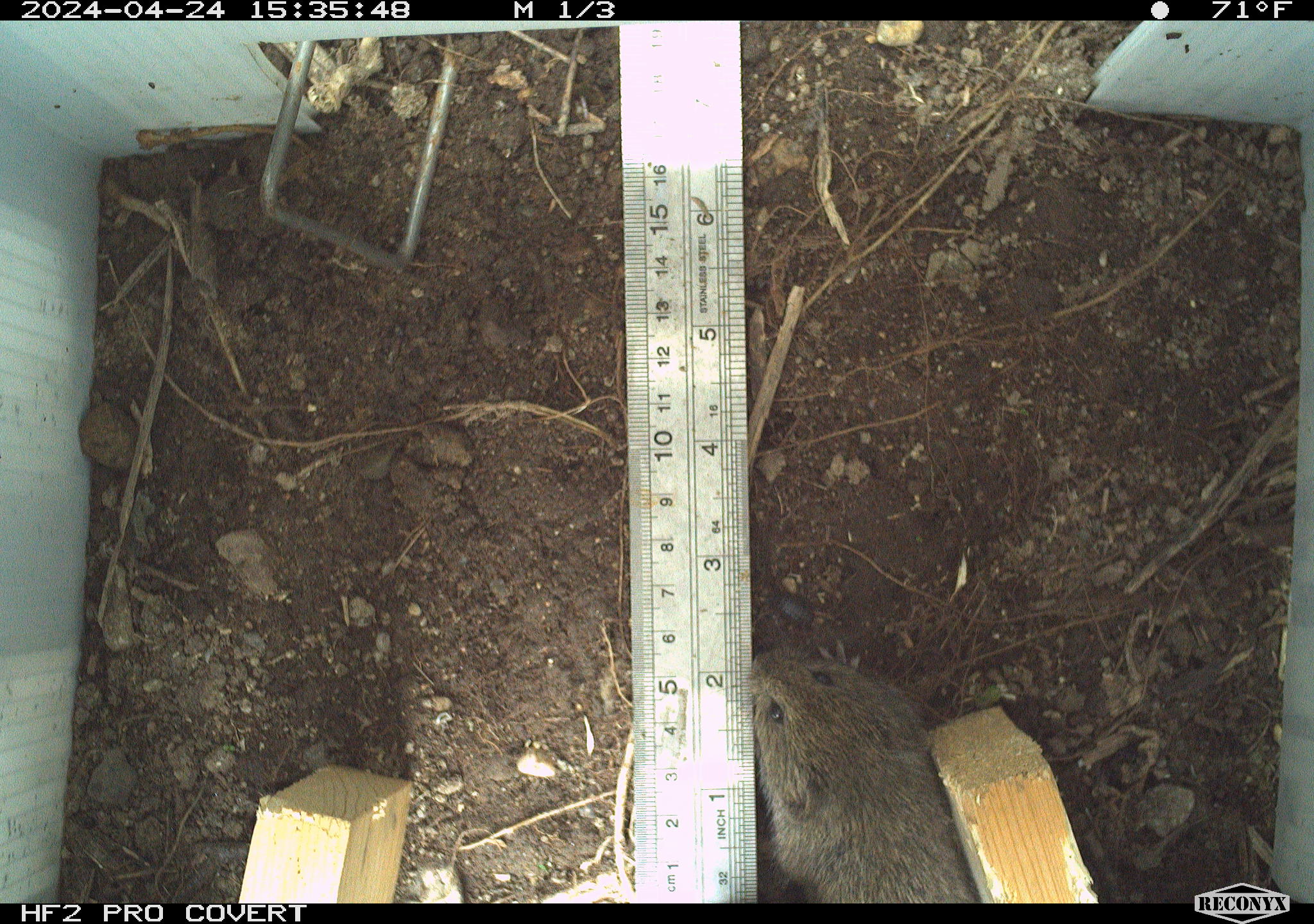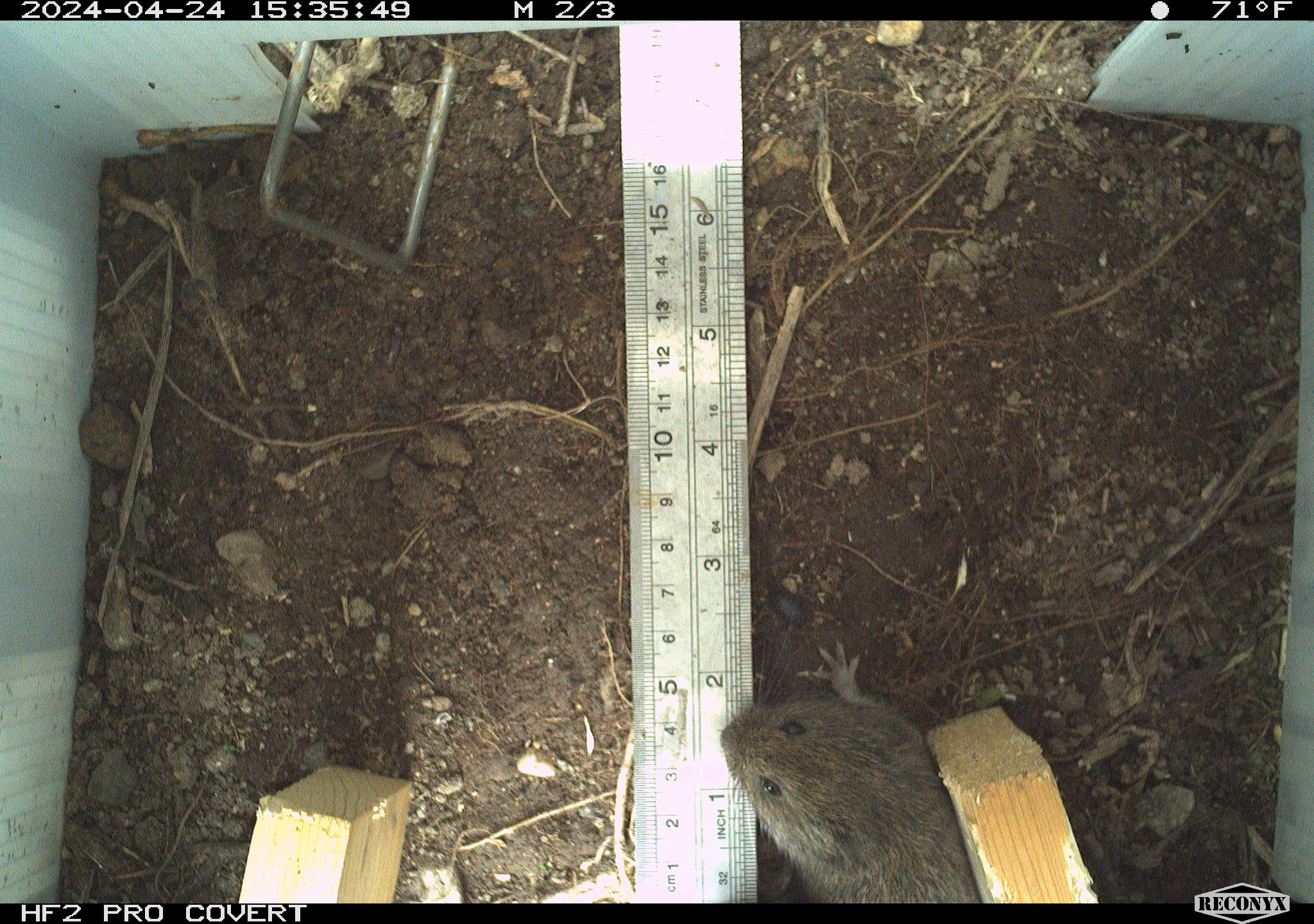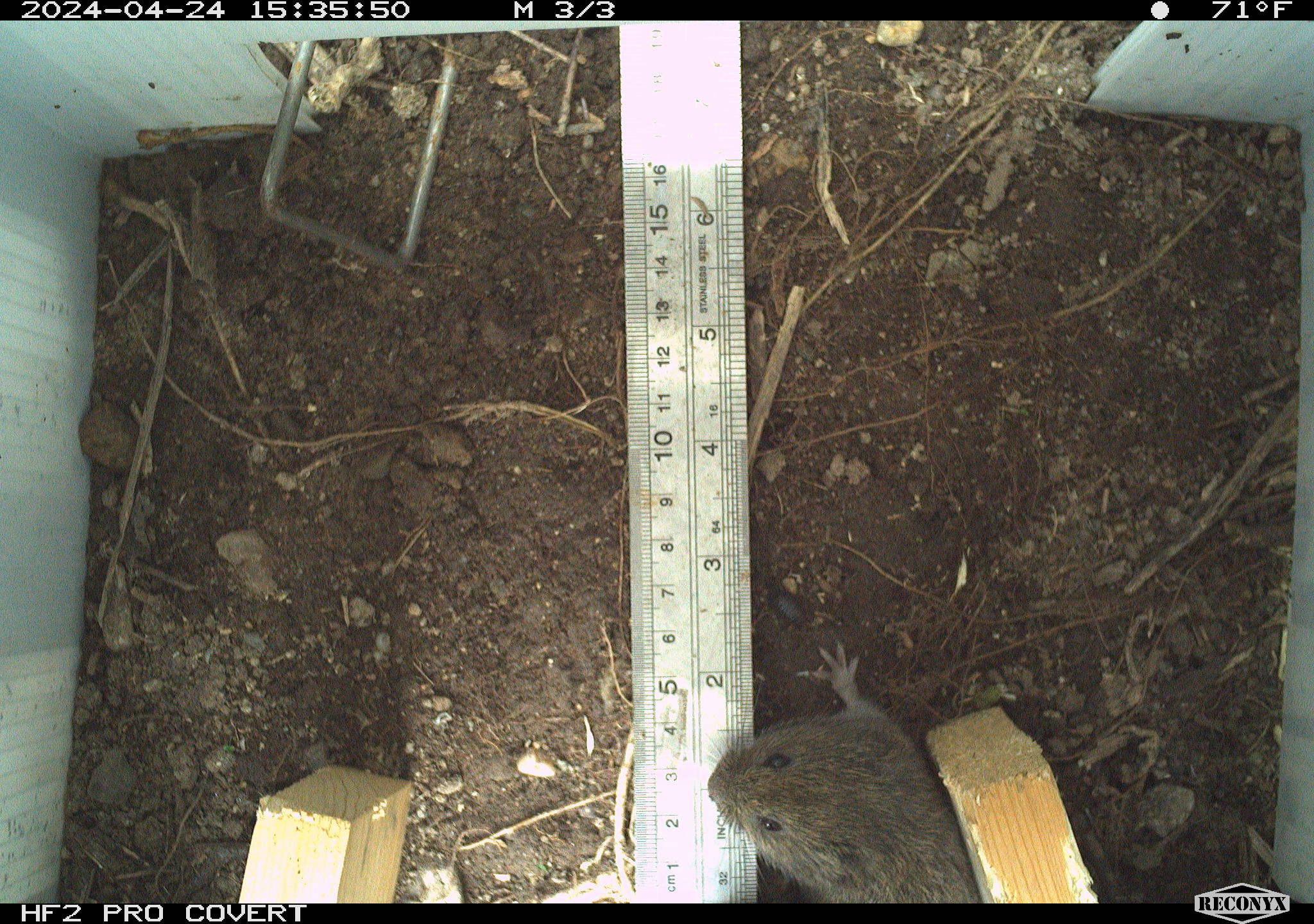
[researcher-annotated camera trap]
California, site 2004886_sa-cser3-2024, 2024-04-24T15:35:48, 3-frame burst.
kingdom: Animalia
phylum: Chordata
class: Mammalia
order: Rodentia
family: Cricetidae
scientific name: Cricetidae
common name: hamsters, voles, lemmings, and allies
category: cricetidae family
Cricetidae family (hamsters, voles, lemmings, and allies) (Cricetidae).